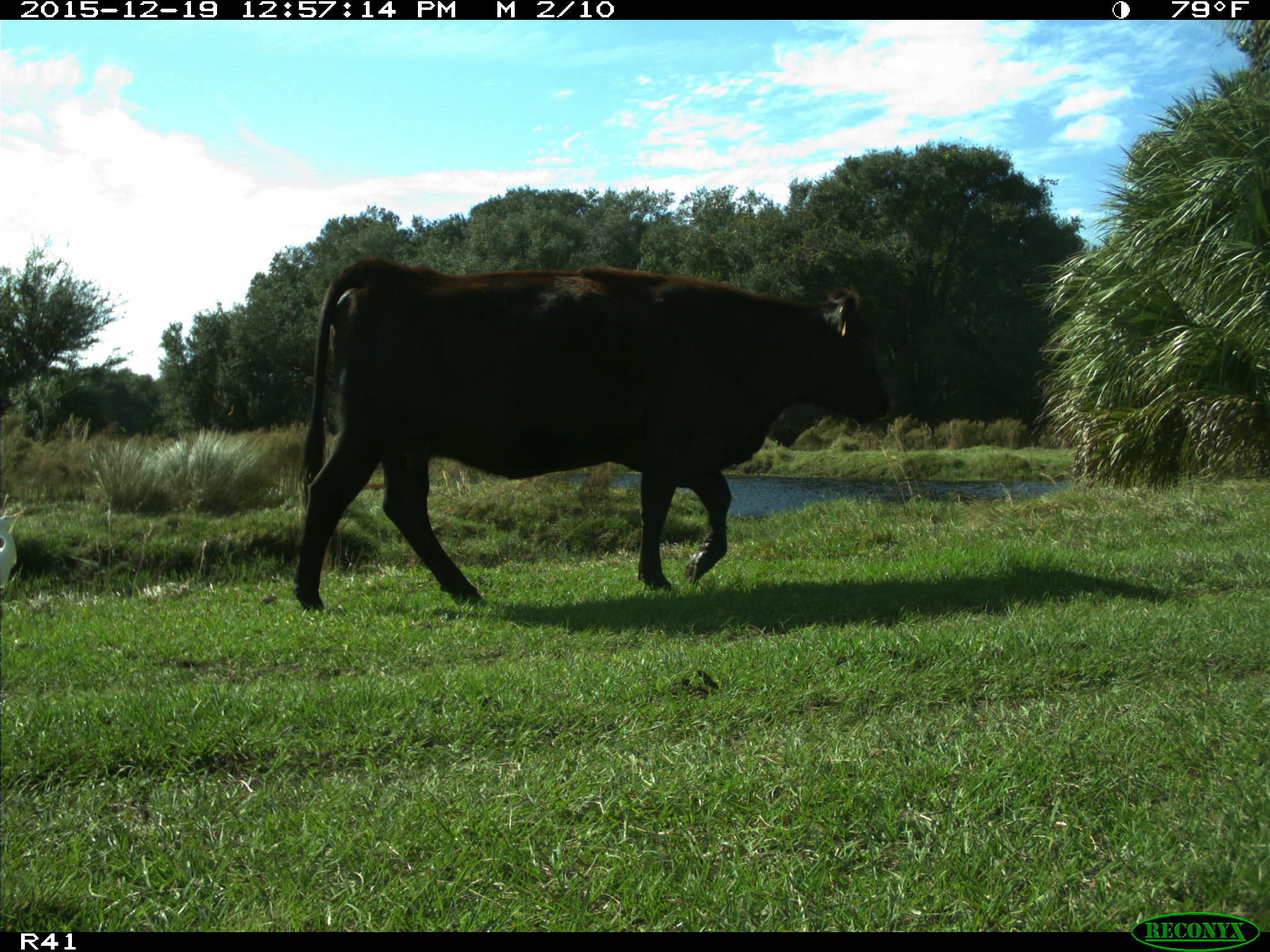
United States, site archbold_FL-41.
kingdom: Animalia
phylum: Chordata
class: Mammalia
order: Artiodactyla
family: Bovidae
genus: Bos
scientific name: Bos taurus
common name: domestic cow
Bos taurus (domestic cow).